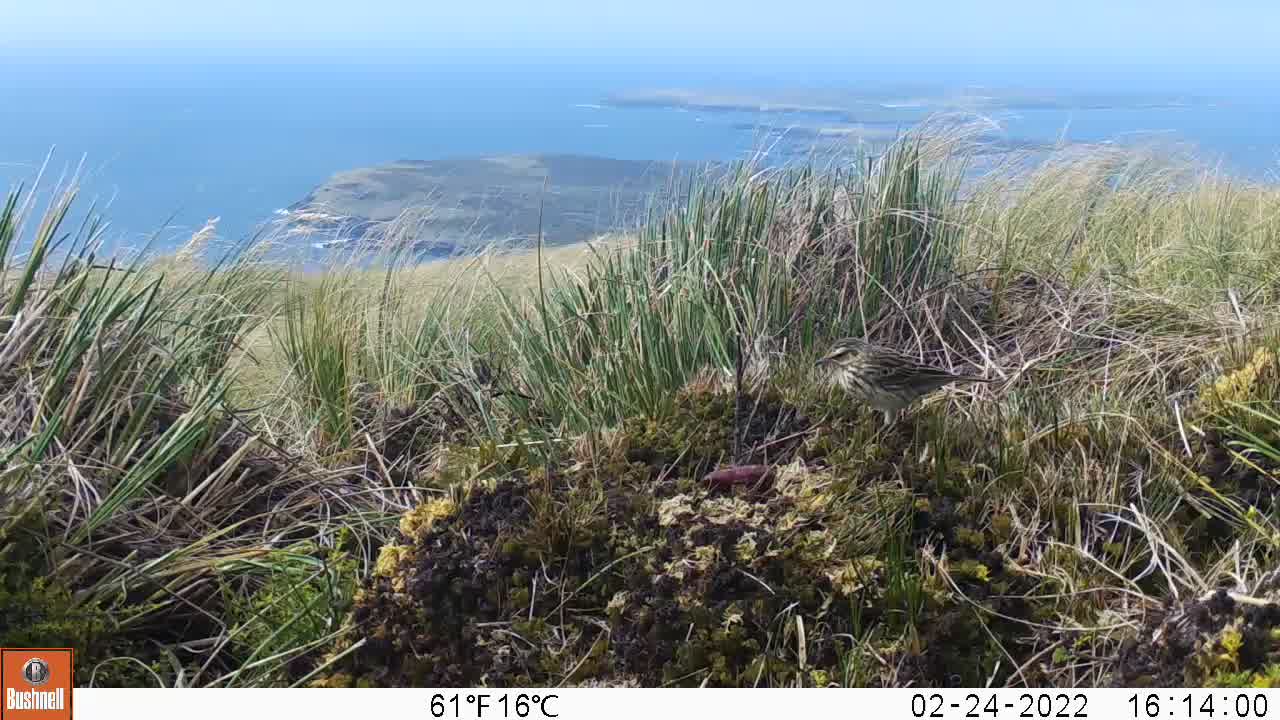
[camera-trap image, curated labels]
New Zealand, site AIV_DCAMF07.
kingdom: Animalia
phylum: Chordata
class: Aves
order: Passeriformes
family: Motacillidae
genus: Anthus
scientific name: Anthus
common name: pipit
Pipit (Anthus).